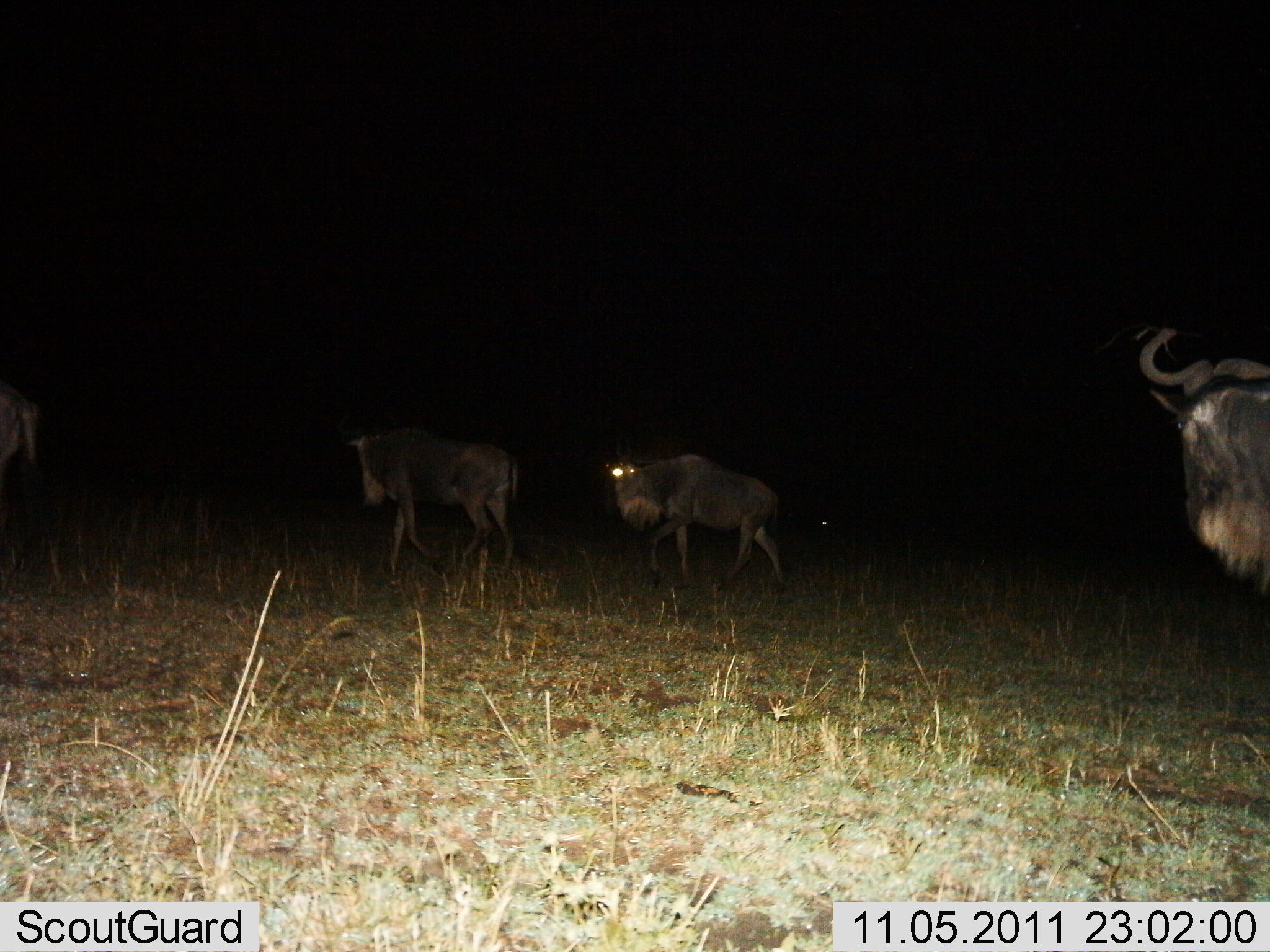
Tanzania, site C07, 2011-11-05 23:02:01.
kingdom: Animalia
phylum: Chordata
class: Mammalia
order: Artiodactyla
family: Bovidae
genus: Connochaetes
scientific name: Connochaetes taurinus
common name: blue wildebeest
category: wildebeest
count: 4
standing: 18%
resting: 0%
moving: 91%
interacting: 0%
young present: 0%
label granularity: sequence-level